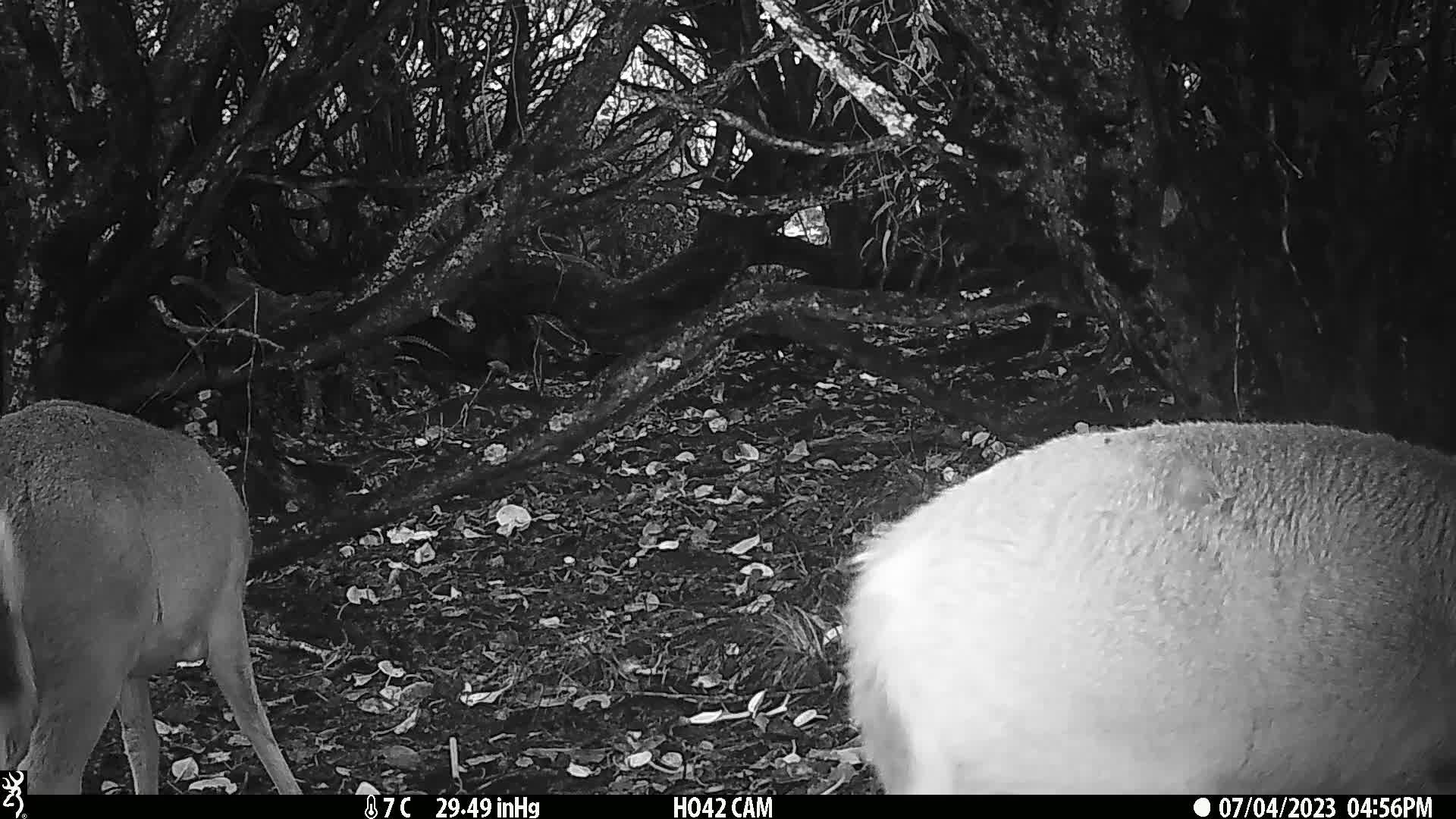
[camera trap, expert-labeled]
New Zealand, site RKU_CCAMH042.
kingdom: Animalia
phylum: Chordata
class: Mammalia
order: Artiodactyla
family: Cervidae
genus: Odocoileus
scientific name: Odocoileus virginianus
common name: white-tailed deer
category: white tailed deer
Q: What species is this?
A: White tailed deer (white-tailed deer) (Odocoileus virginianus).